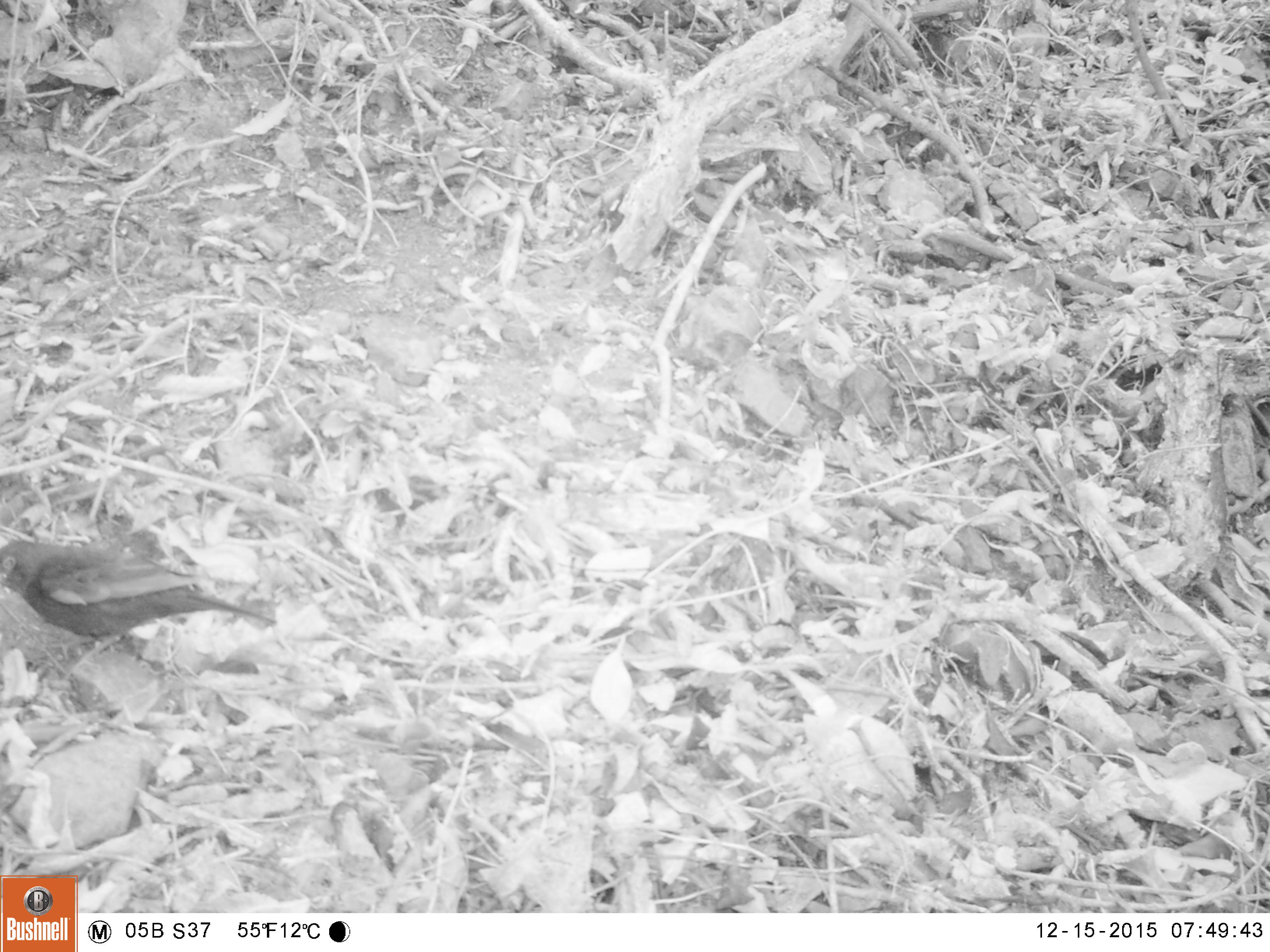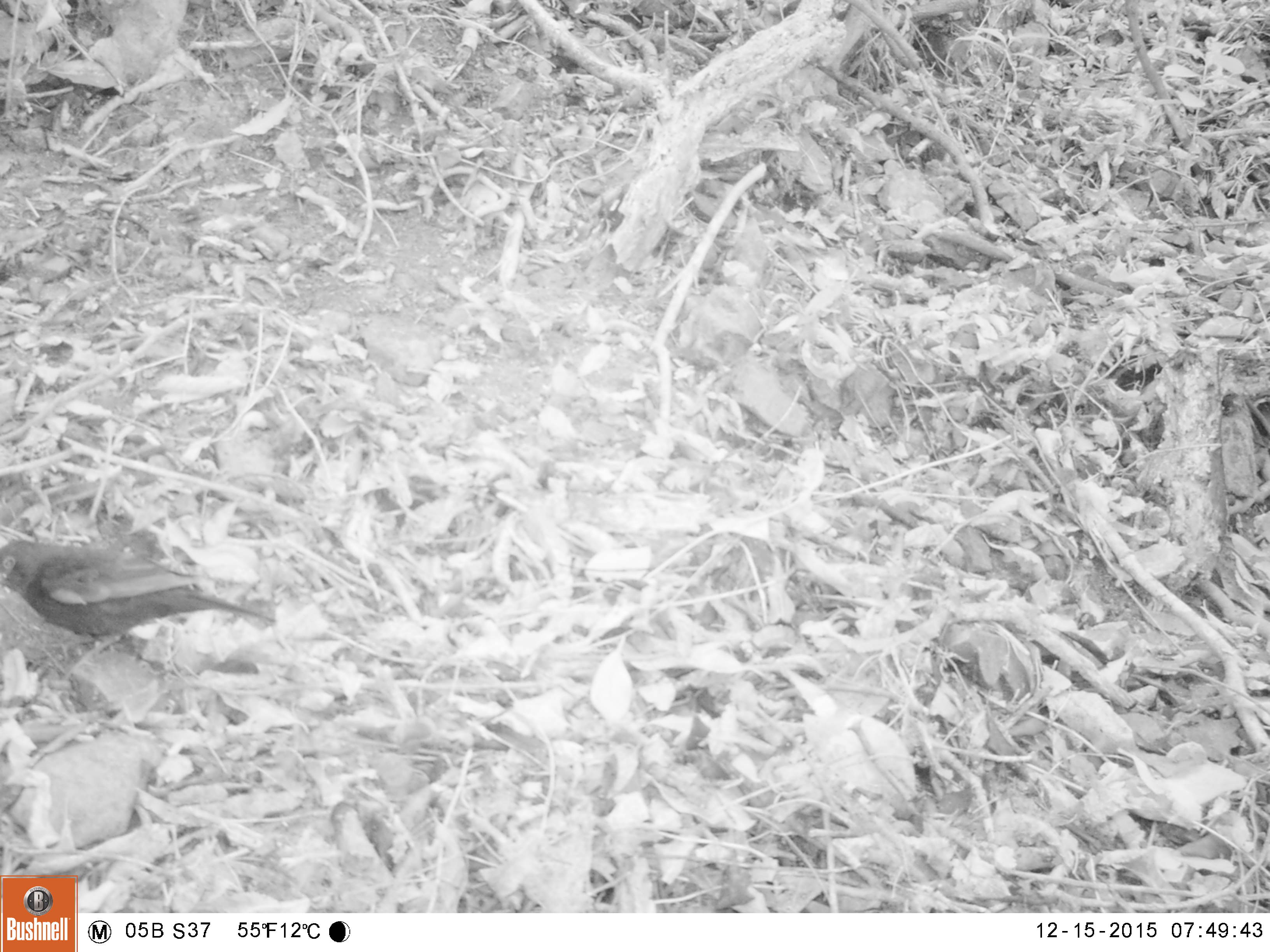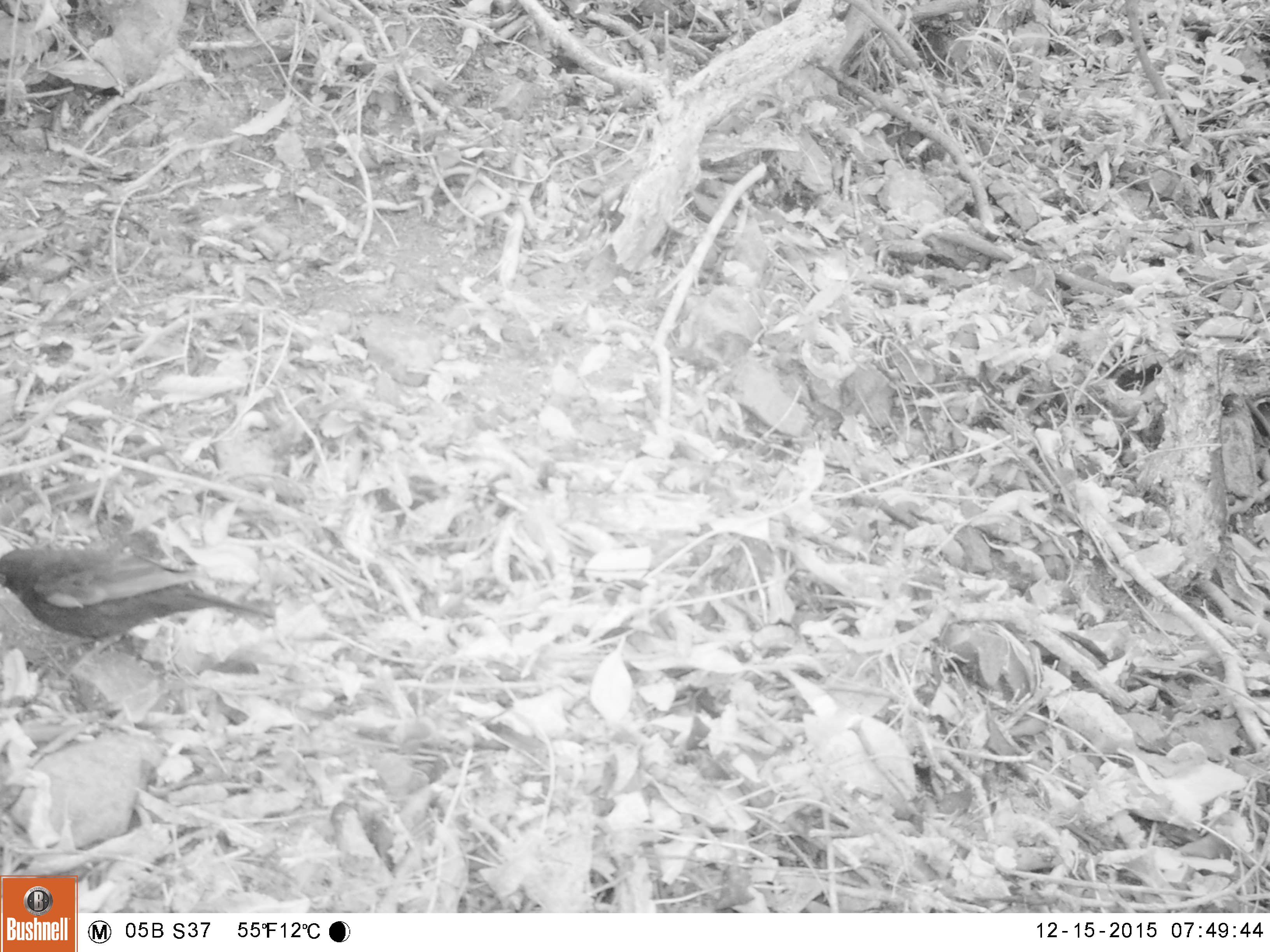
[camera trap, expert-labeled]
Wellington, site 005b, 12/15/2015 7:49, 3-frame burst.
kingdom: Animalia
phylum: Chordata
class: Aves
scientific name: Aves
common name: bird